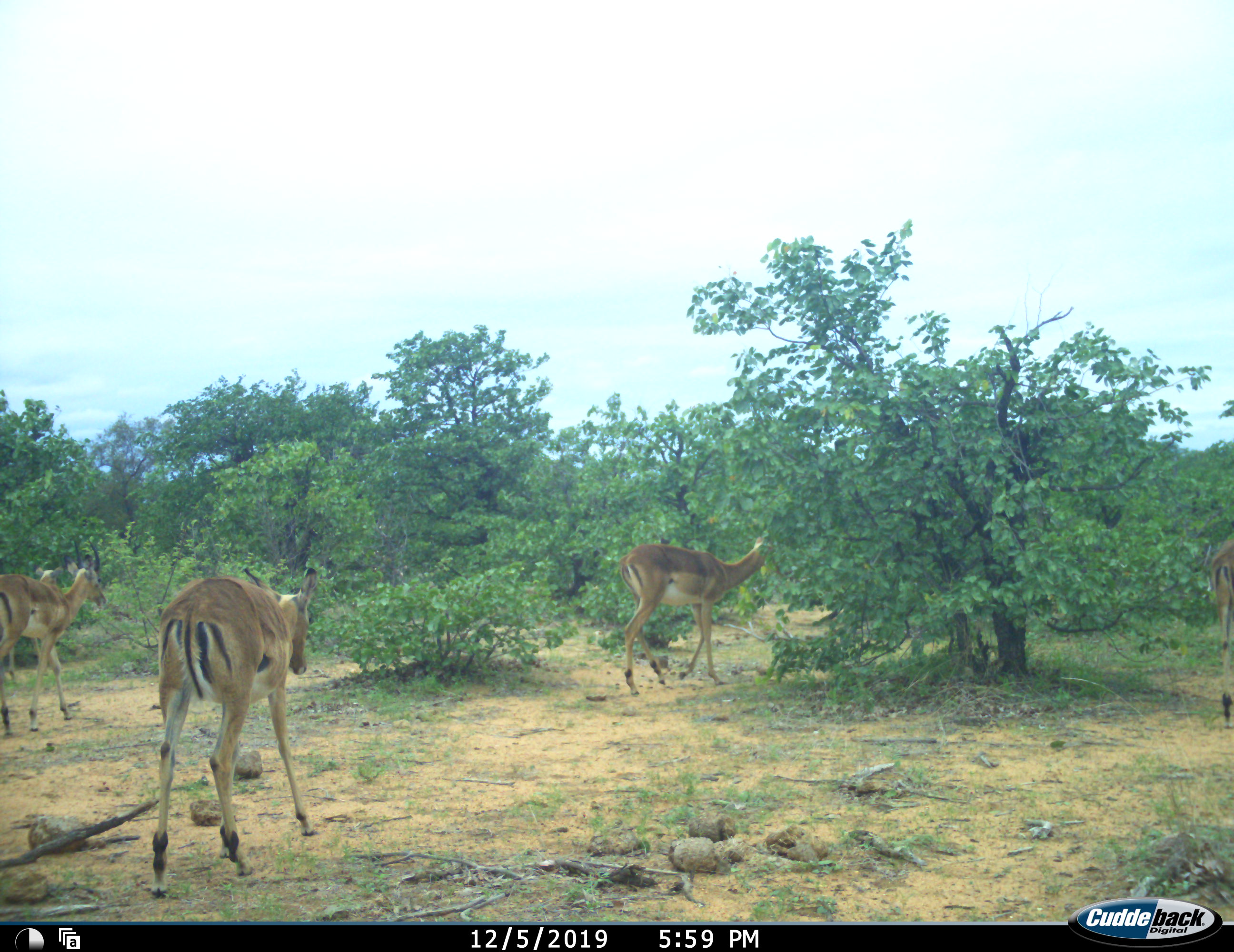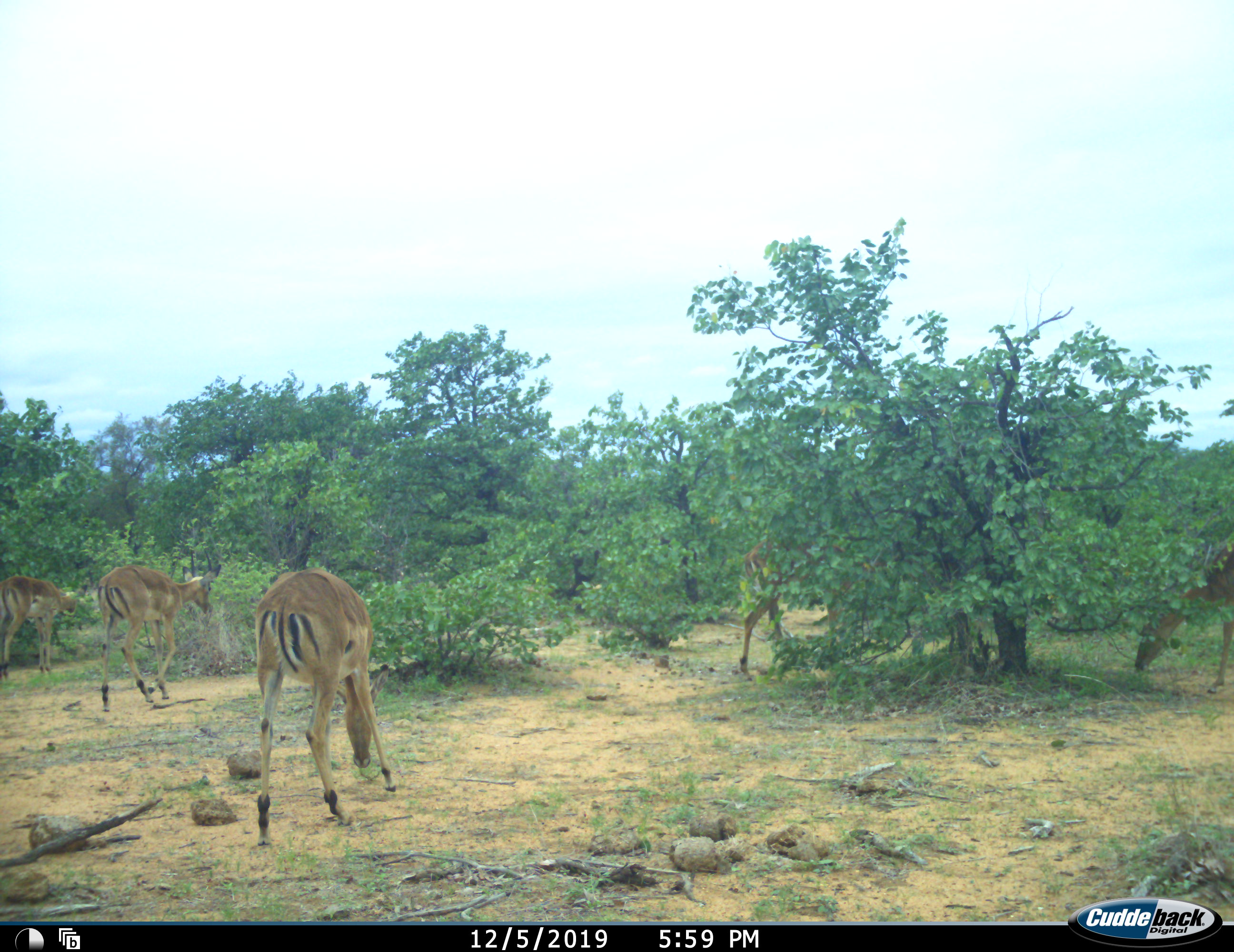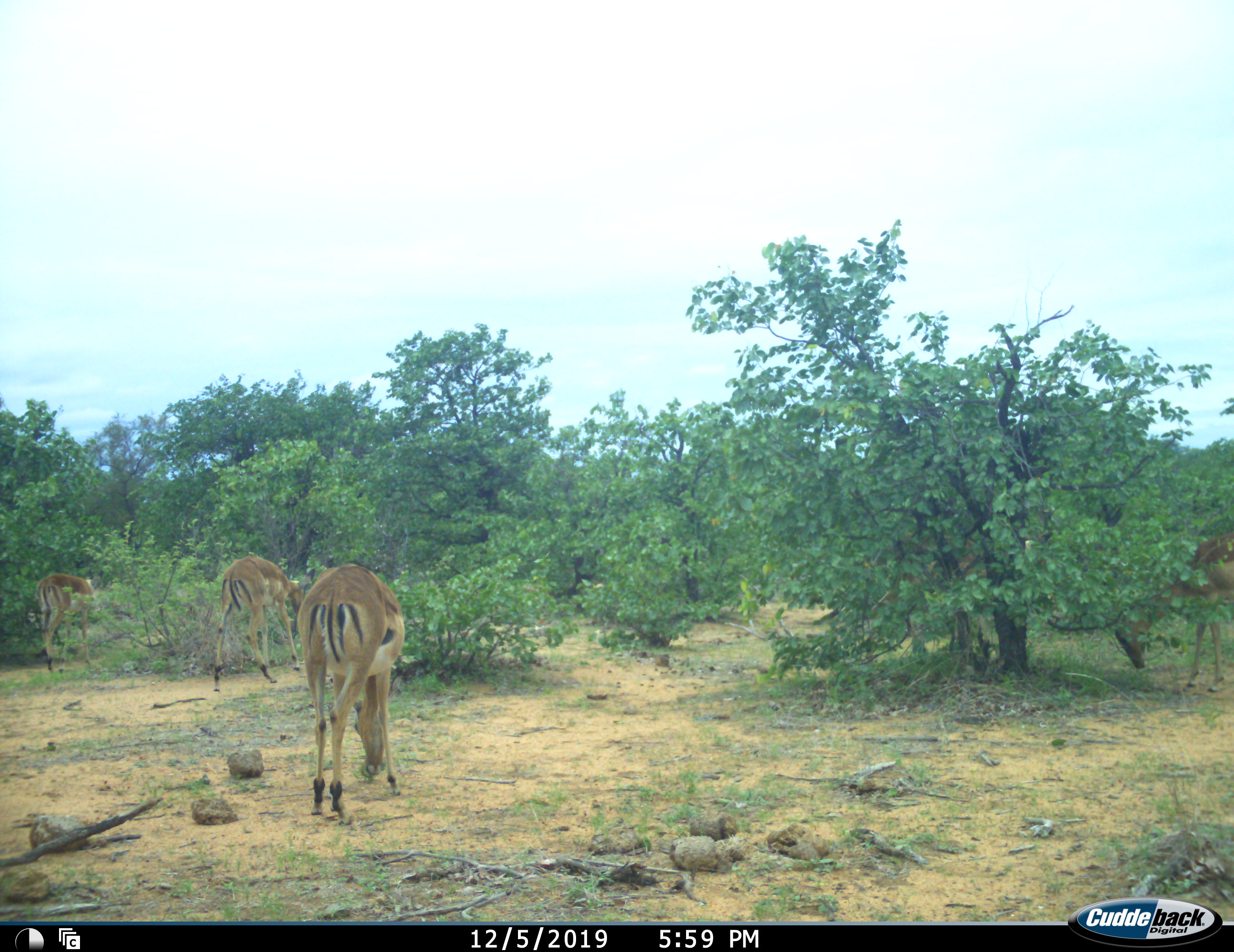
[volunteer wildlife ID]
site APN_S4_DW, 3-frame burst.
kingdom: Animalia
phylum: Chordata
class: Mammalia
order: Artiodactyla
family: Bovidae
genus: Aepyceros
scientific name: Aepyceros melampus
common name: impala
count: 5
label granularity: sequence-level